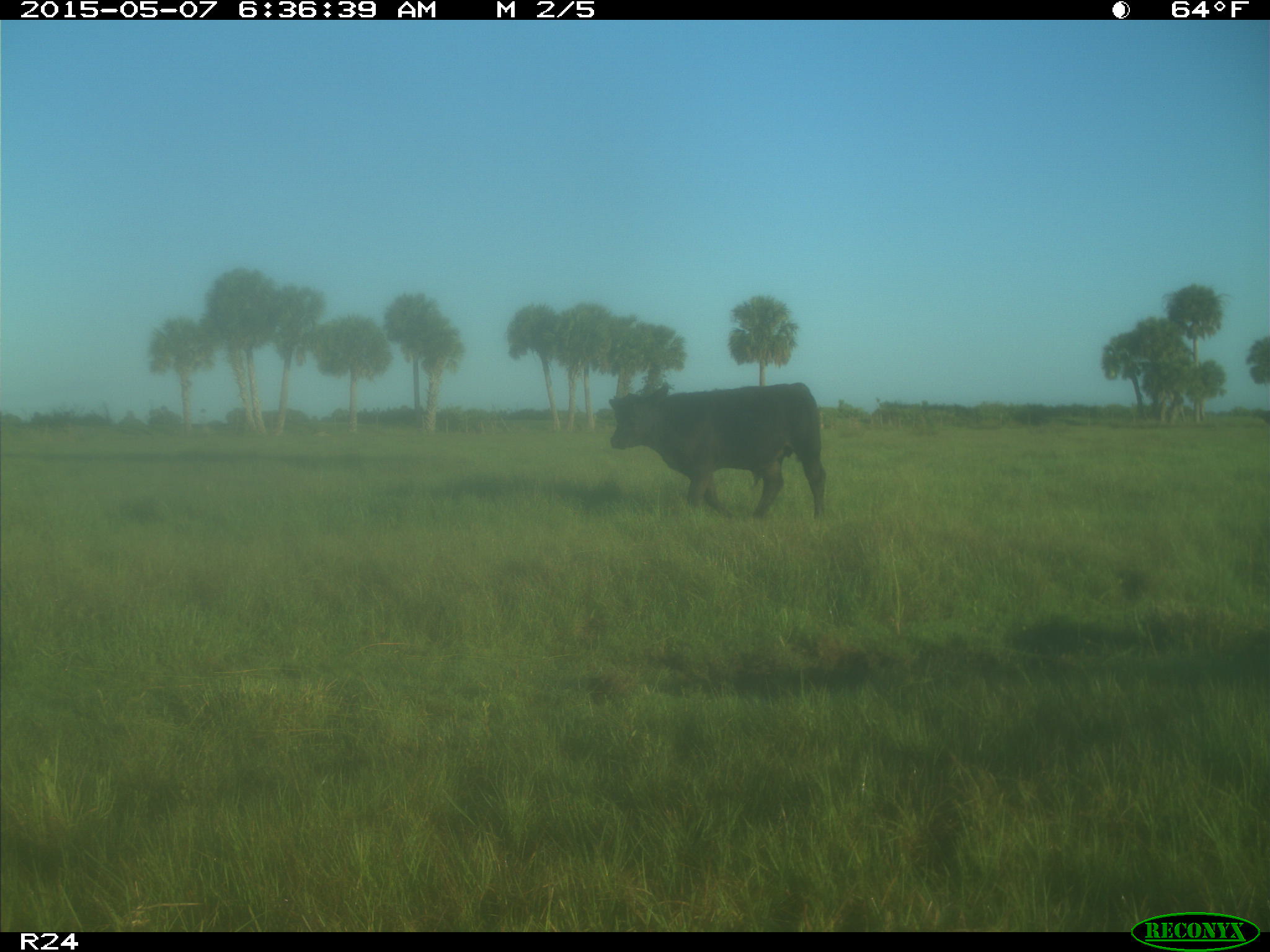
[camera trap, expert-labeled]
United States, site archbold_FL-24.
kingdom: Animalia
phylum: Chordata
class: Mammalia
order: Artiodactyla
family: Bovidae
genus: Bos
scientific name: Bos taurus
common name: domestic cow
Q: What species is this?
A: Bos taurus (domestic cow).